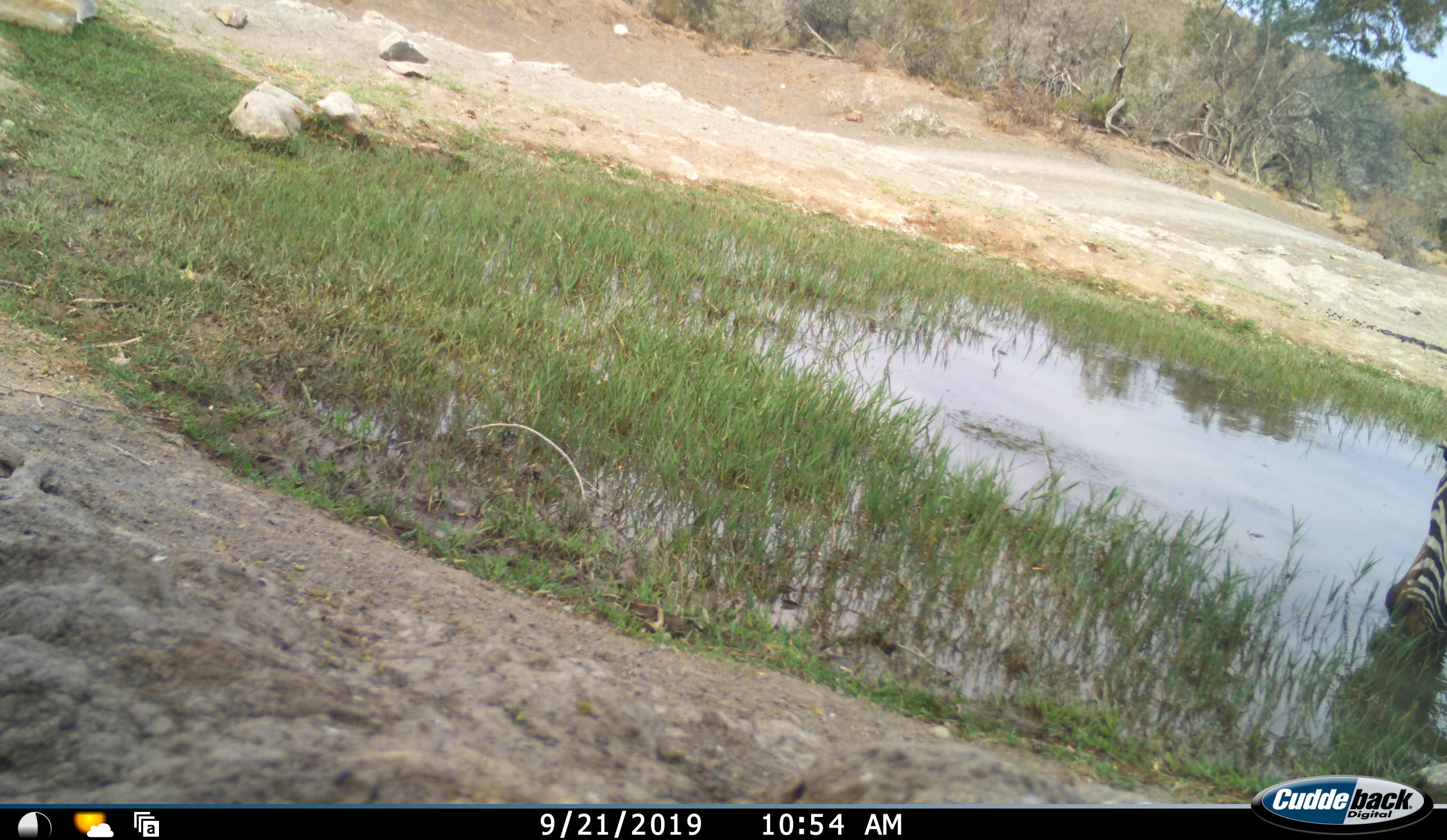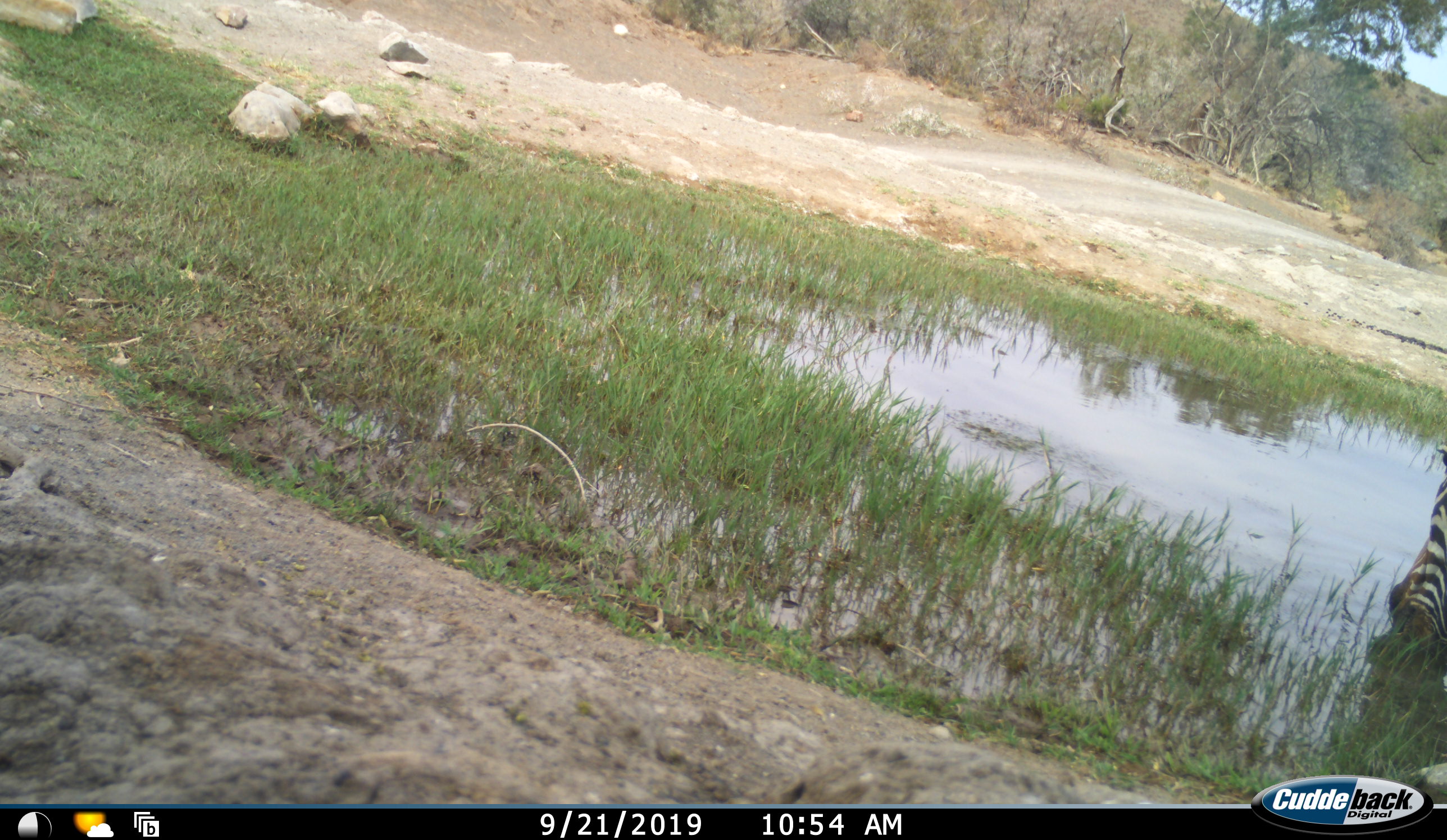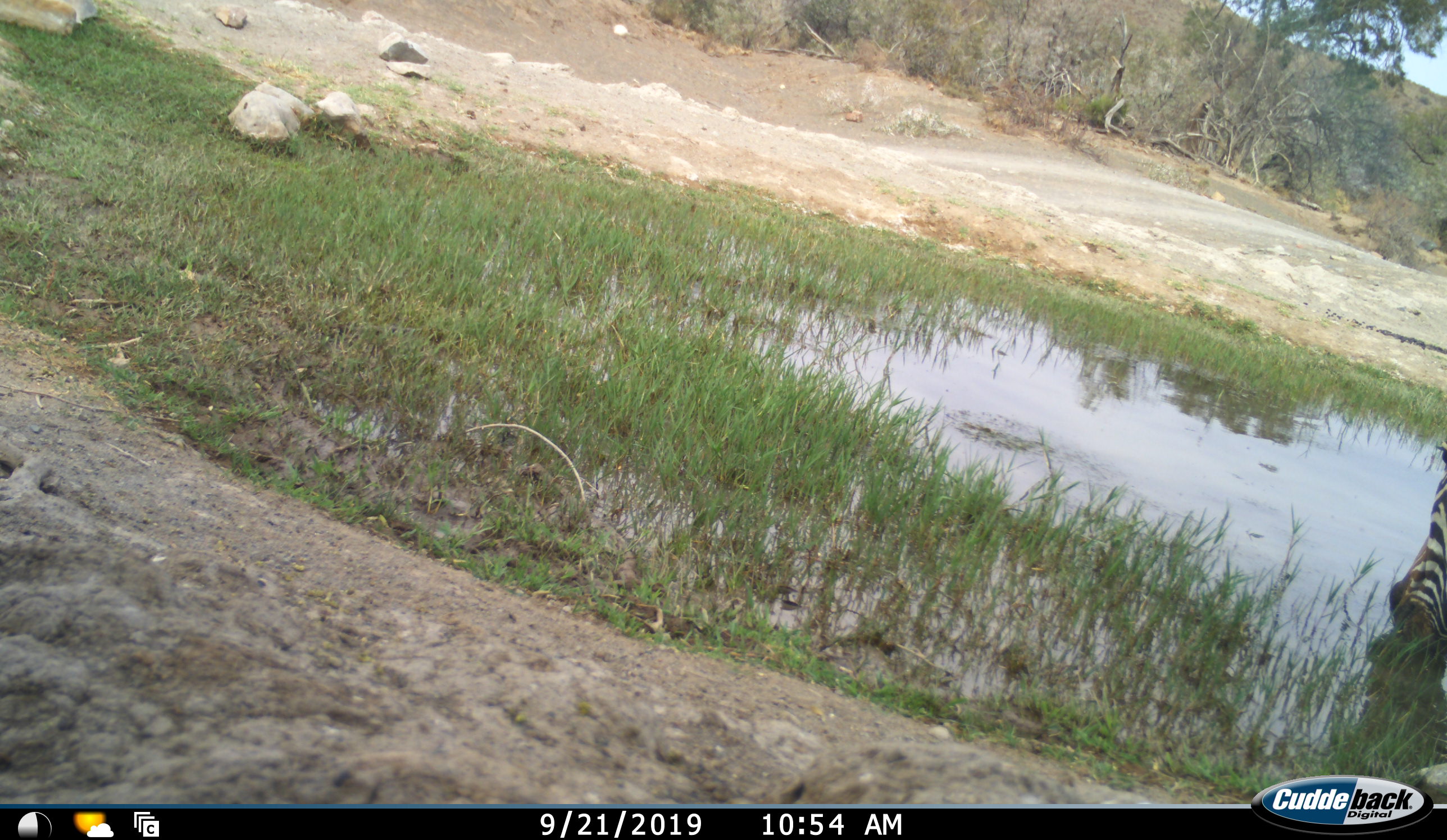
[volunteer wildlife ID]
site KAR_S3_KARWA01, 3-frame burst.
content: unidentified animal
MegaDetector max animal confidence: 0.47